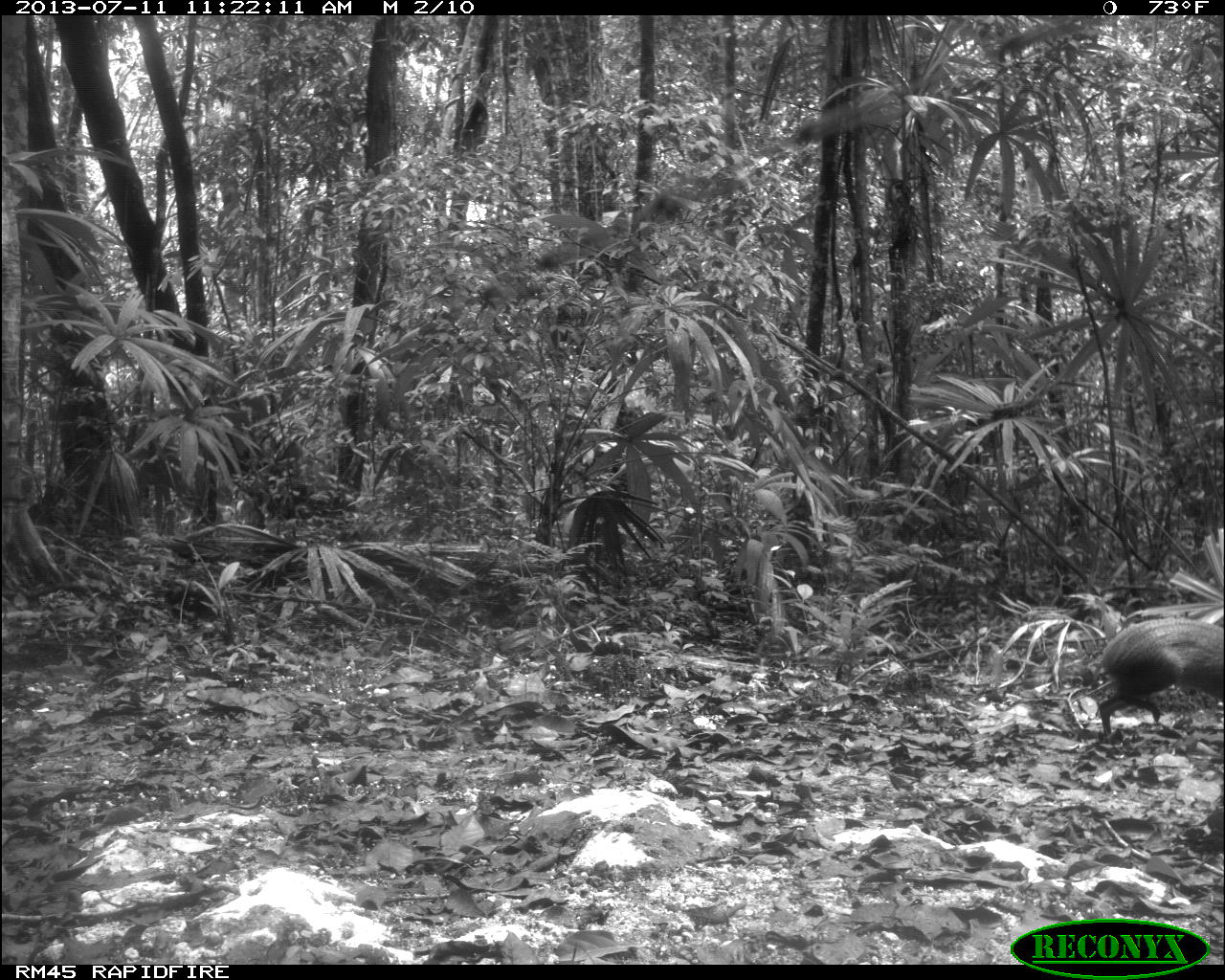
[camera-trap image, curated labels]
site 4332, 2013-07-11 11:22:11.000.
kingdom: Animalia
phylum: Chordata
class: Mammalia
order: Rodentia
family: Dasyproctidae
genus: Dasyprocta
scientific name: Dasyprocta punctata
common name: central american agouti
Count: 1.